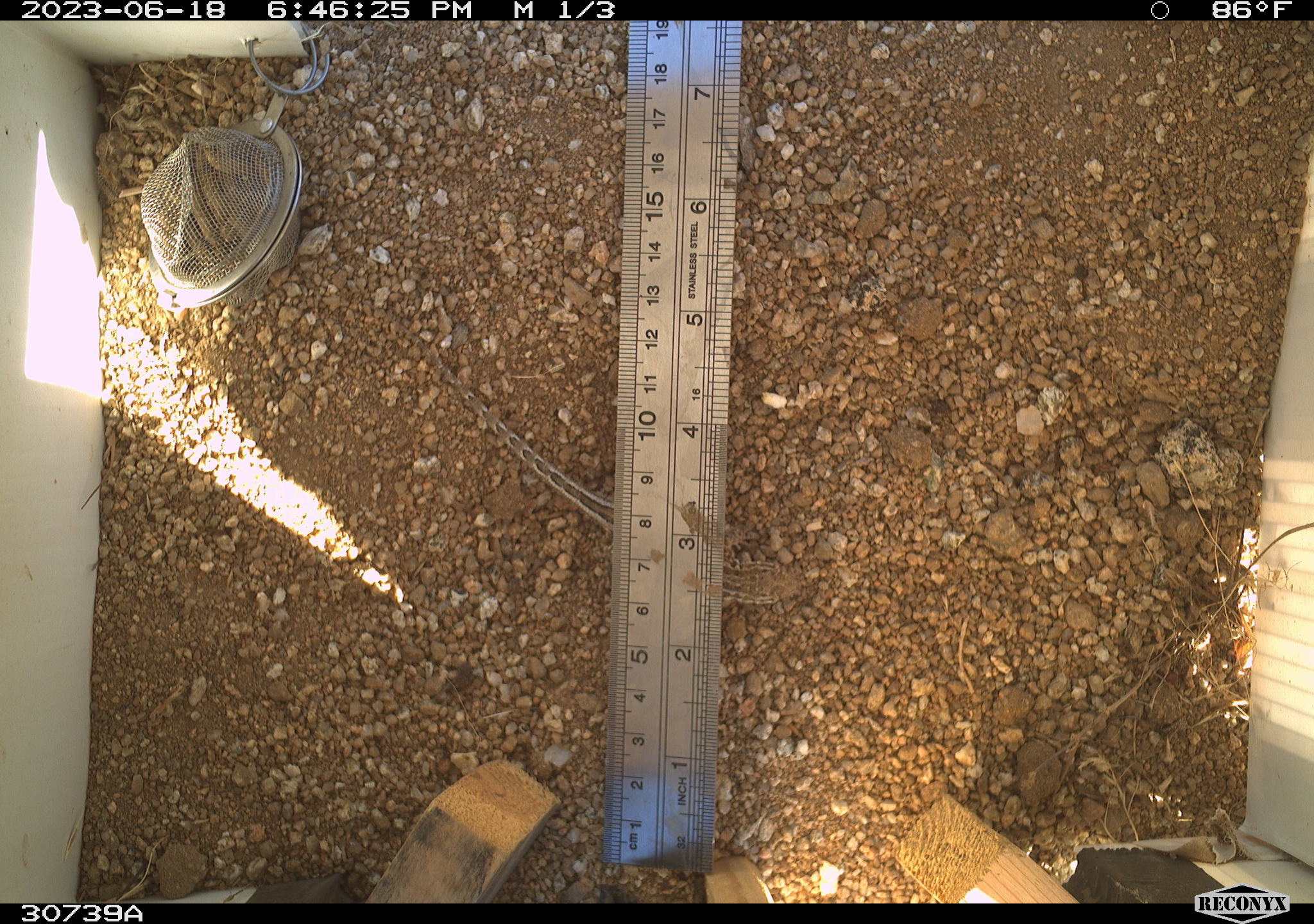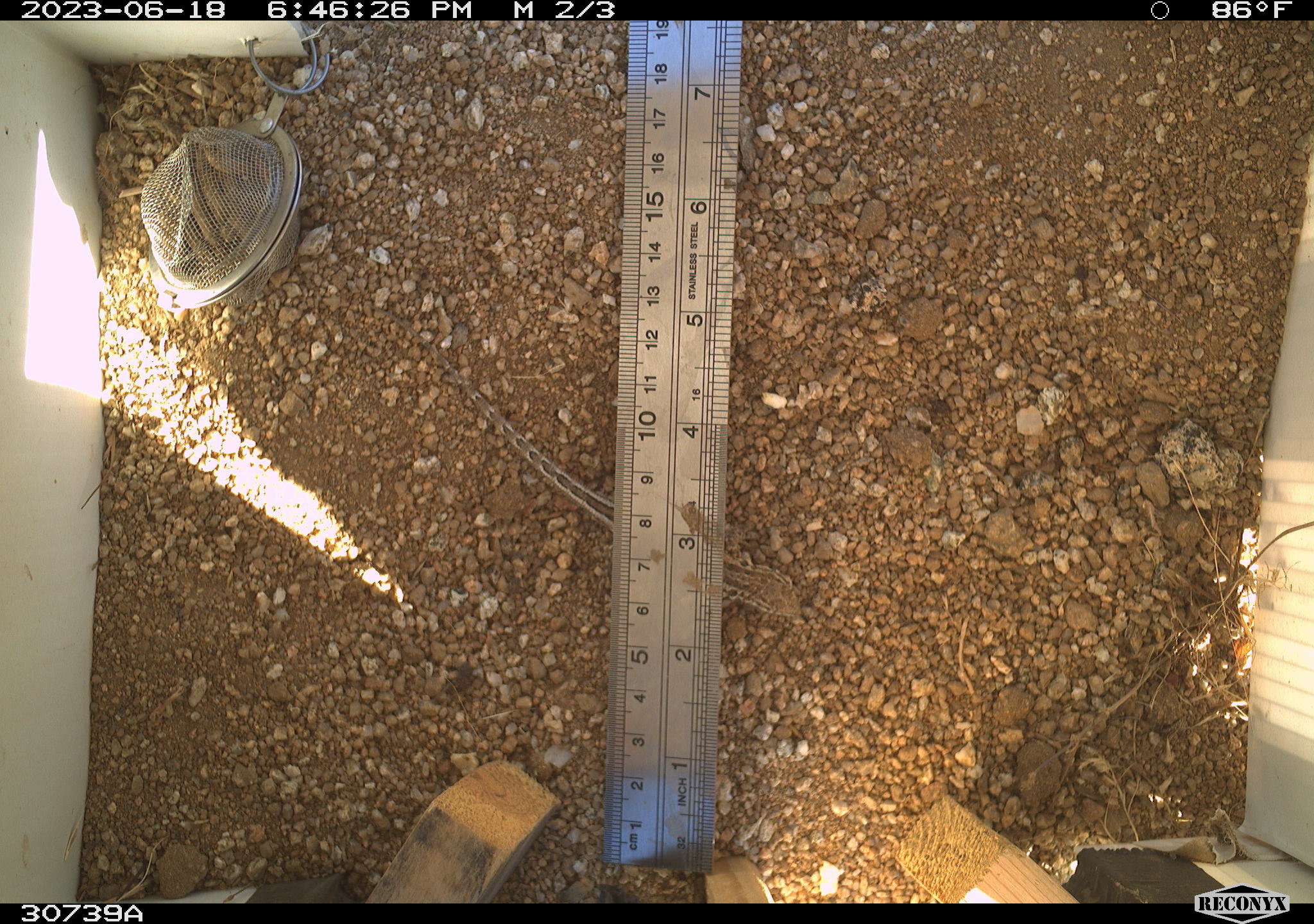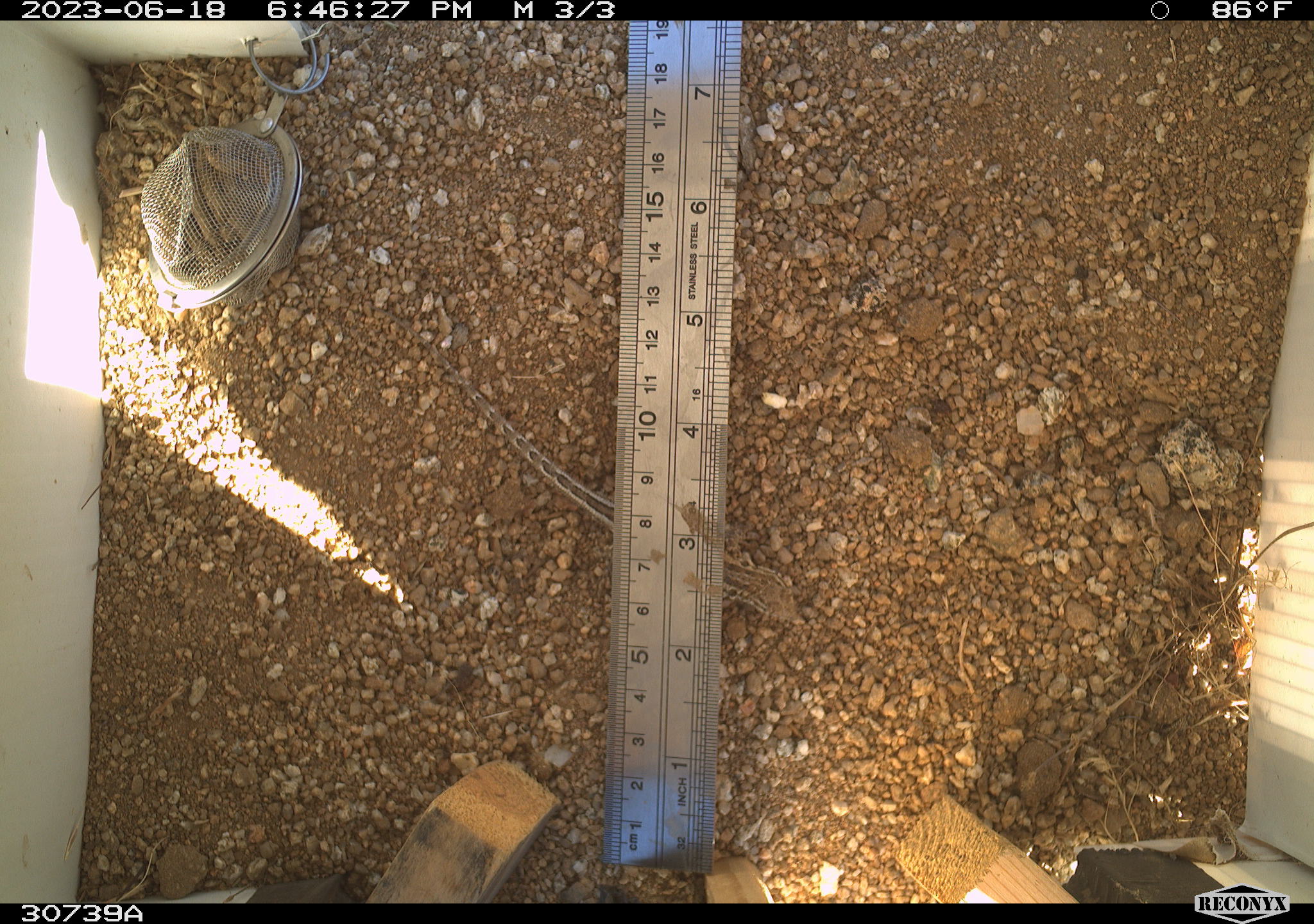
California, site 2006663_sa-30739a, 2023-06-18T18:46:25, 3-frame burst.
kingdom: Animalia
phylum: Chordata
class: Reptilia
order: Squamata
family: Phrynosomatidae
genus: Sceloporus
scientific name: Sceloporus graciosus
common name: common sagebrush lizard